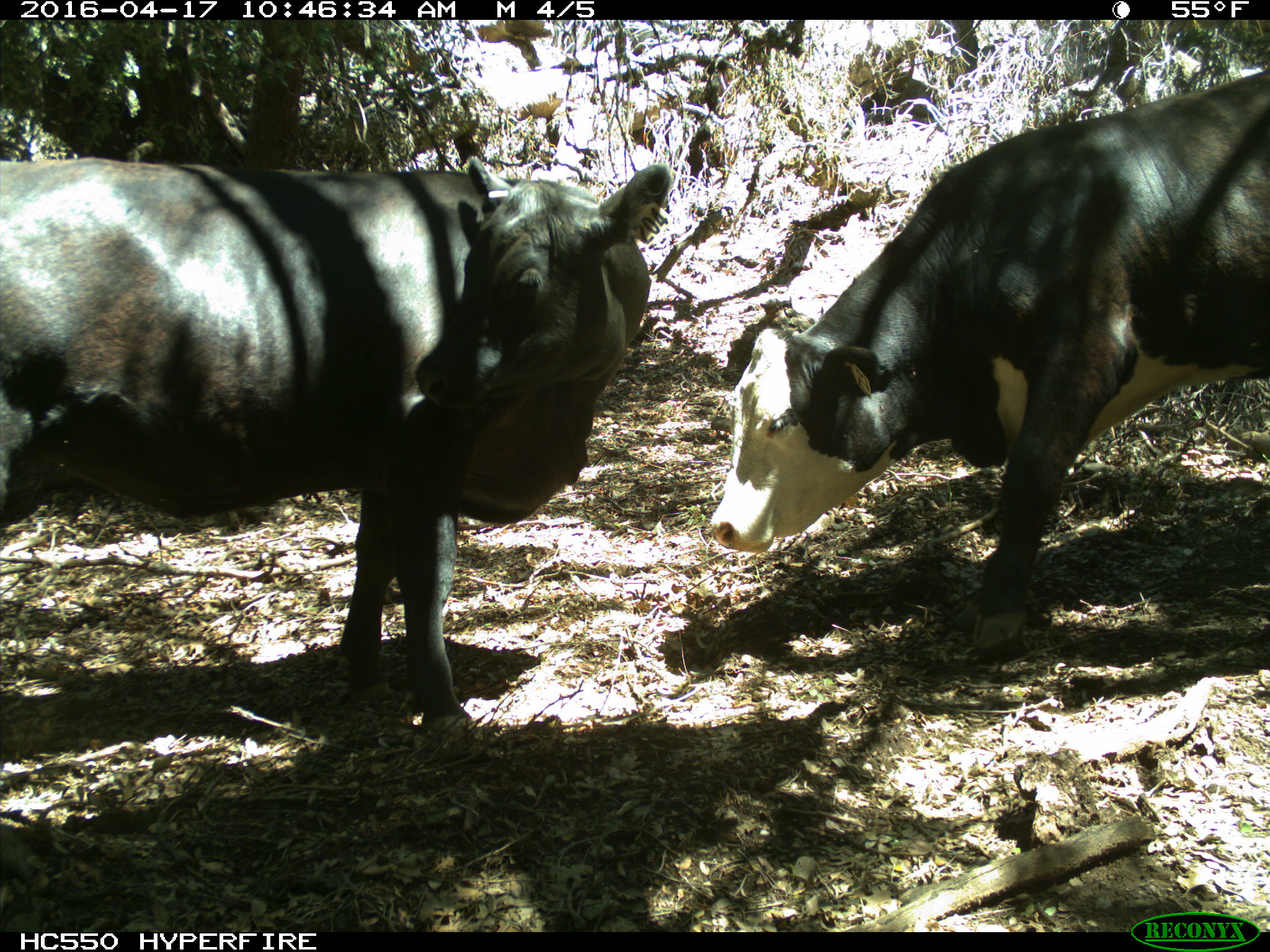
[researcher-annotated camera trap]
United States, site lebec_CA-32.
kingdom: Animalia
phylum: Chordata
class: Mammalia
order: Artiodactyla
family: Bovidae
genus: Bos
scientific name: Bos taurus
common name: domestic cow